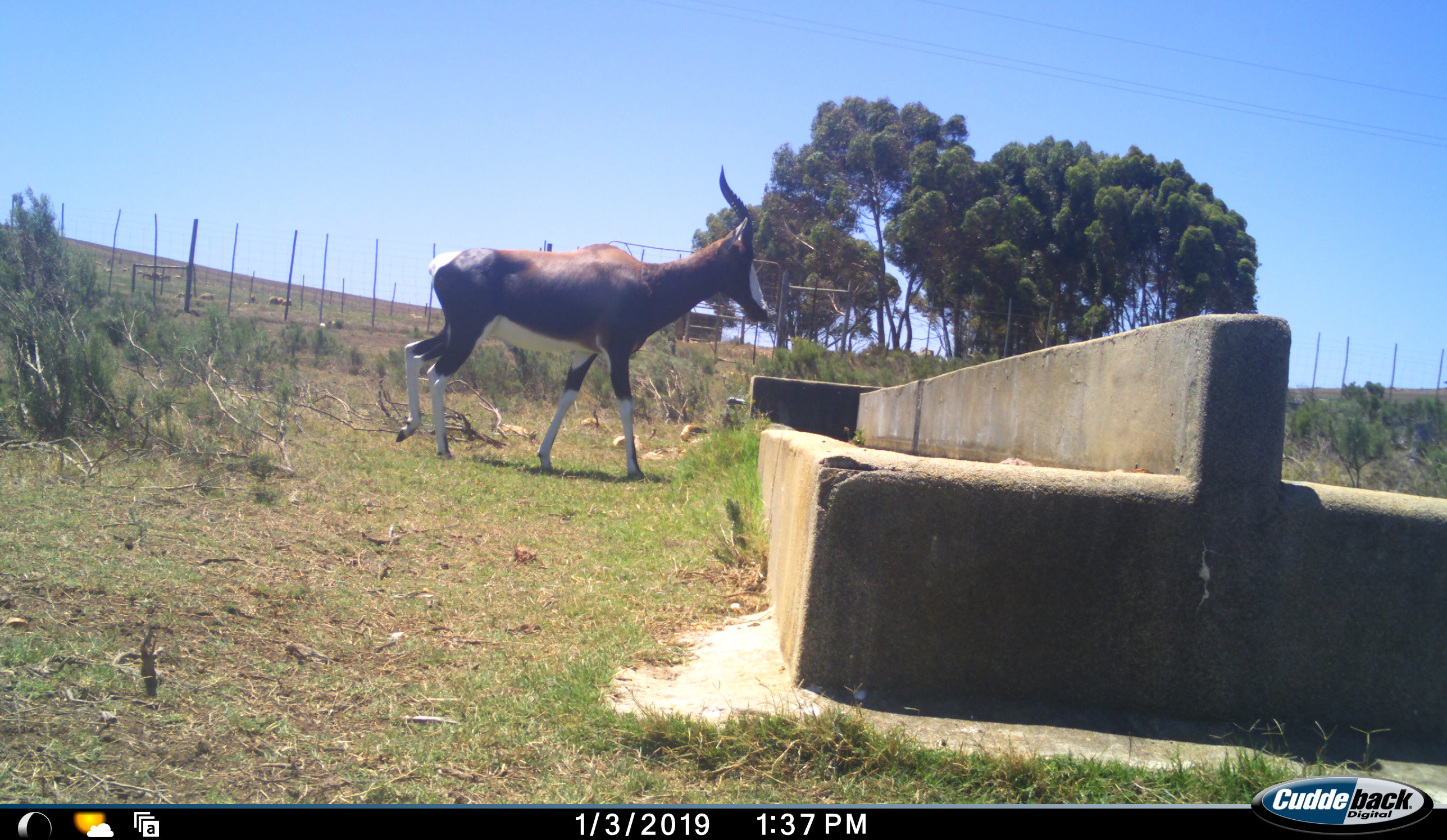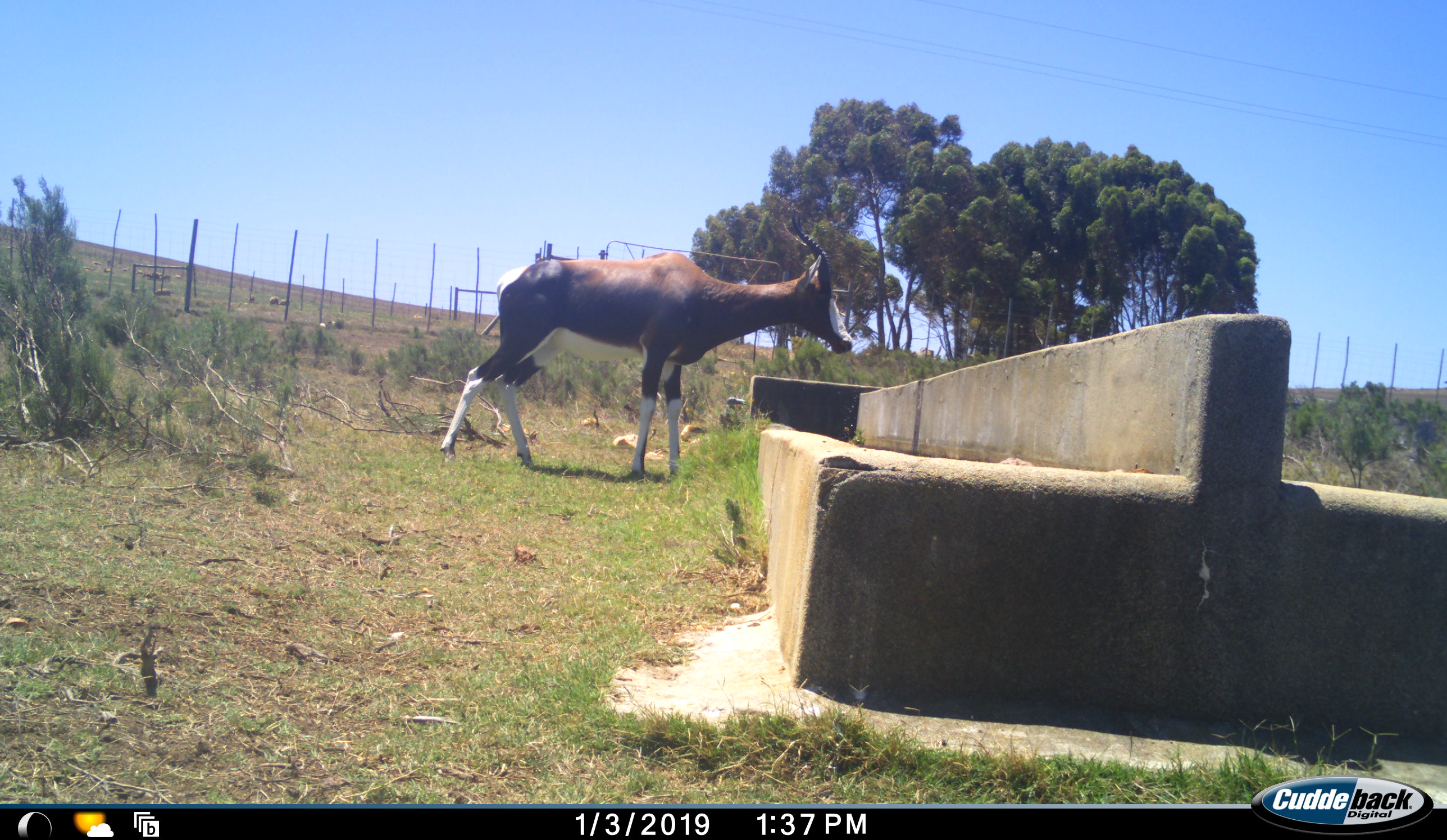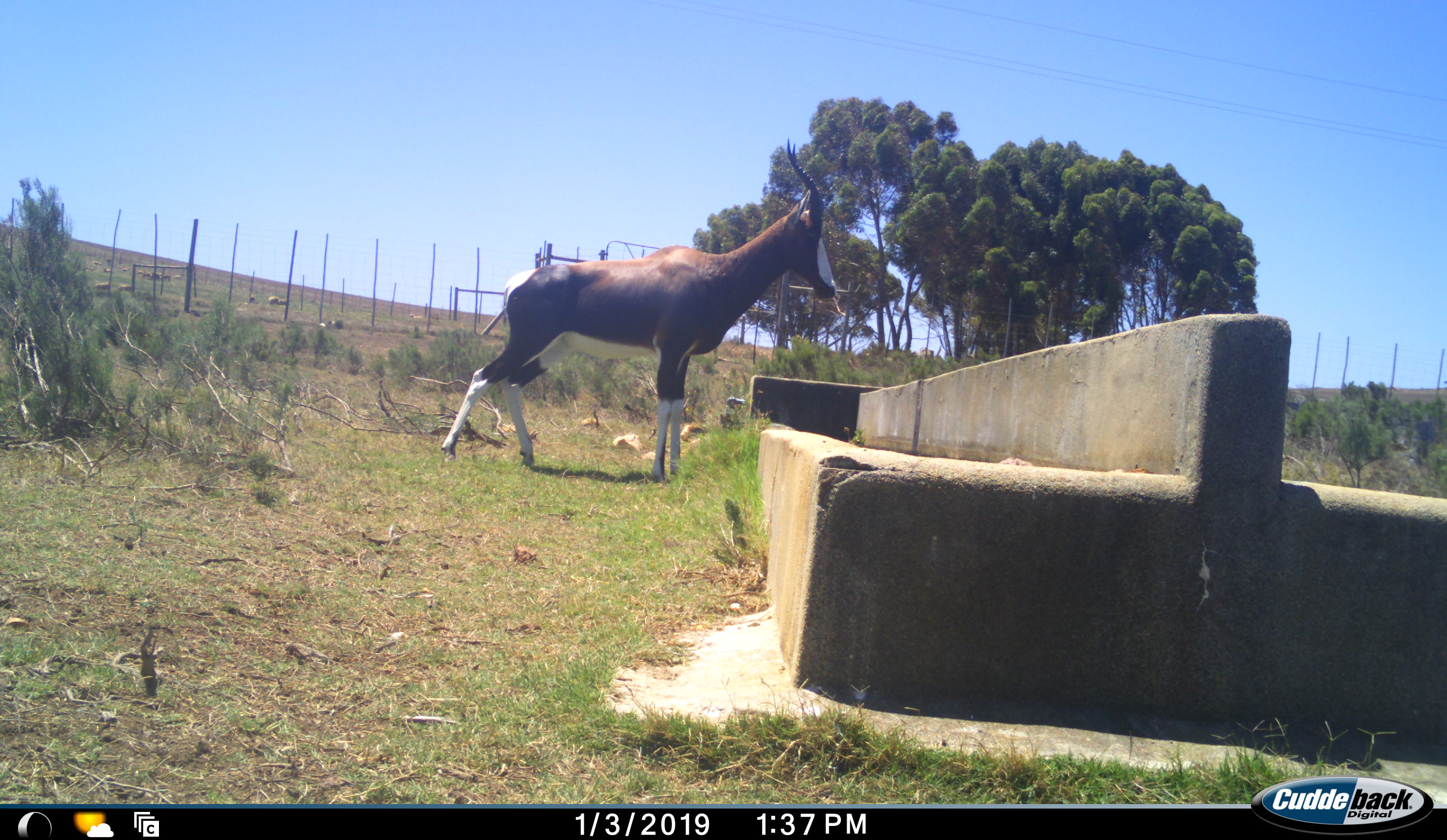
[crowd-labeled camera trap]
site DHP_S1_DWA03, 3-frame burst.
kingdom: Animalia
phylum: Chordata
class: Mammalia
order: Artiodactyla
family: Bovidae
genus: Damaliscus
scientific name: Damaliscus pygargus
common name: bontebok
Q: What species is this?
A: Bontebok (Damaliscus pygargus).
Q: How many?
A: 1.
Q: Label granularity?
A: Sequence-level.